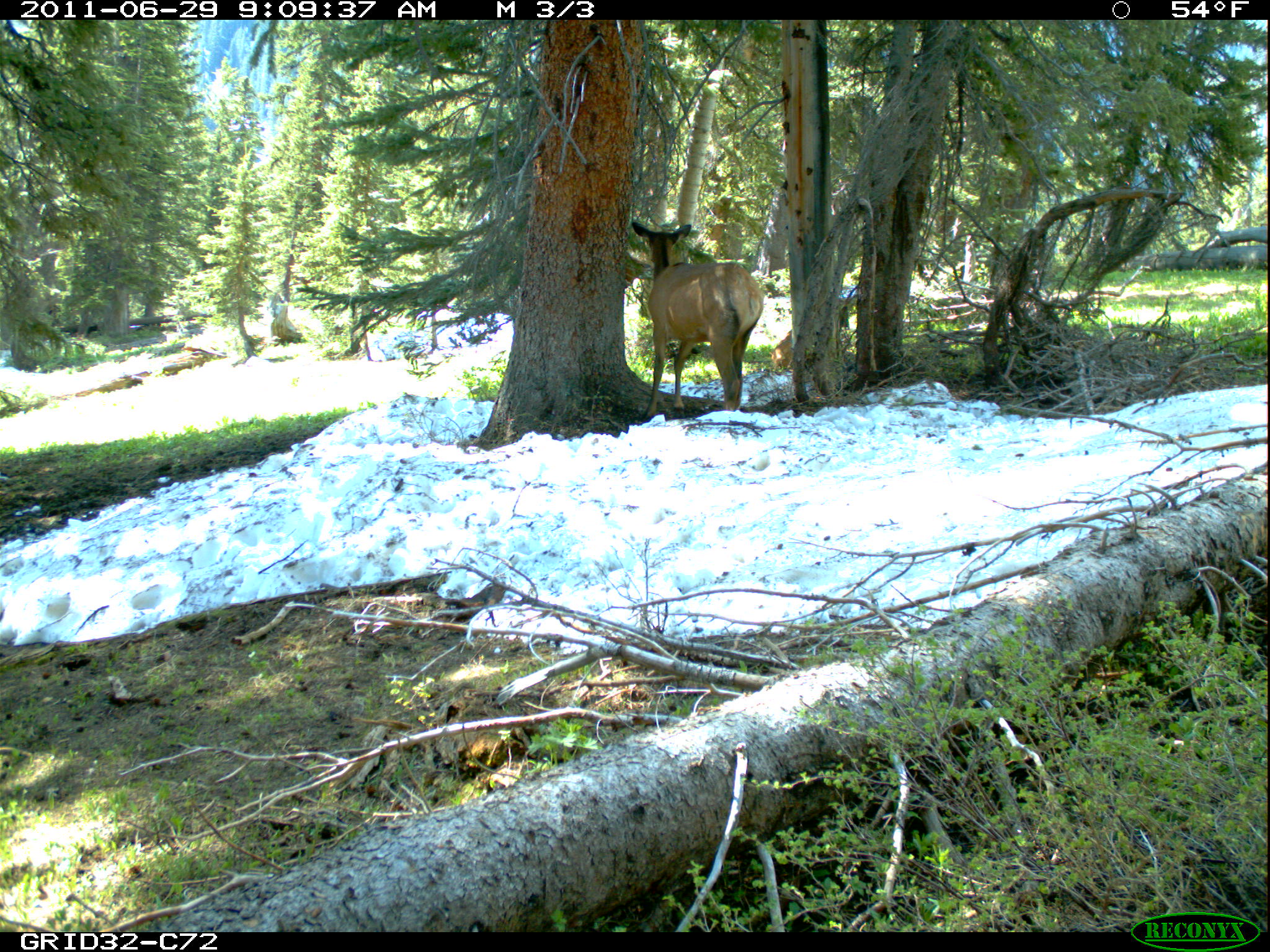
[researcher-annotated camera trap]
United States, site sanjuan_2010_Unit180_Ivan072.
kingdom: Animalia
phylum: Chordata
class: Mammalia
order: Artiodactyla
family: Cervidae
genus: Cervus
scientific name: Cervus elaphus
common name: red deer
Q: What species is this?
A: Cervus elaphus (red deer).